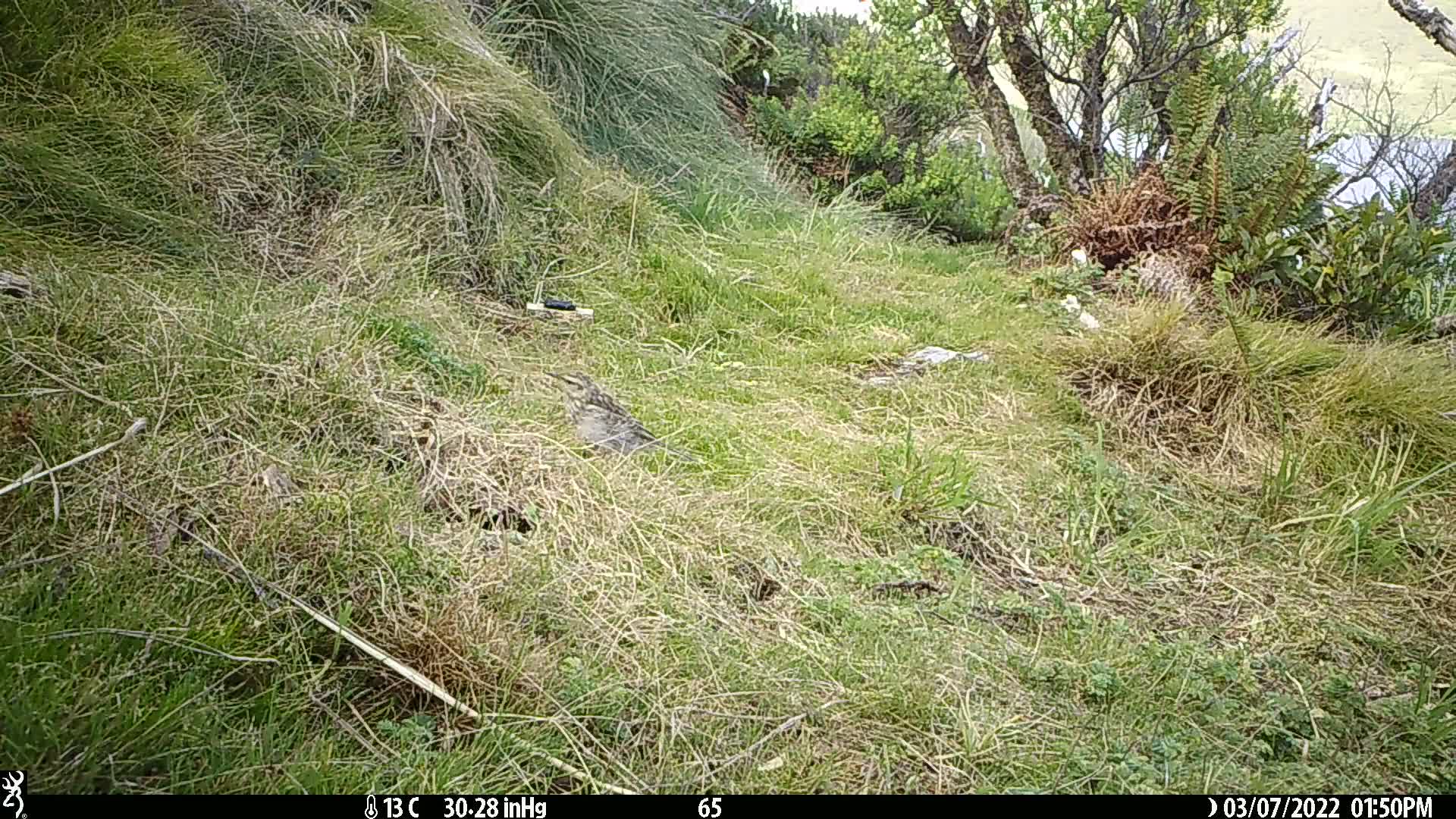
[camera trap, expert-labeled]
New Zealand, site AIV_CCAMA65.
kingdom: Animalia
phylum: Chordata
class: Aves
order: Passeriformes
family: Motacillidae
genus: Anthus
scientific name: Anthus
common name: pipit